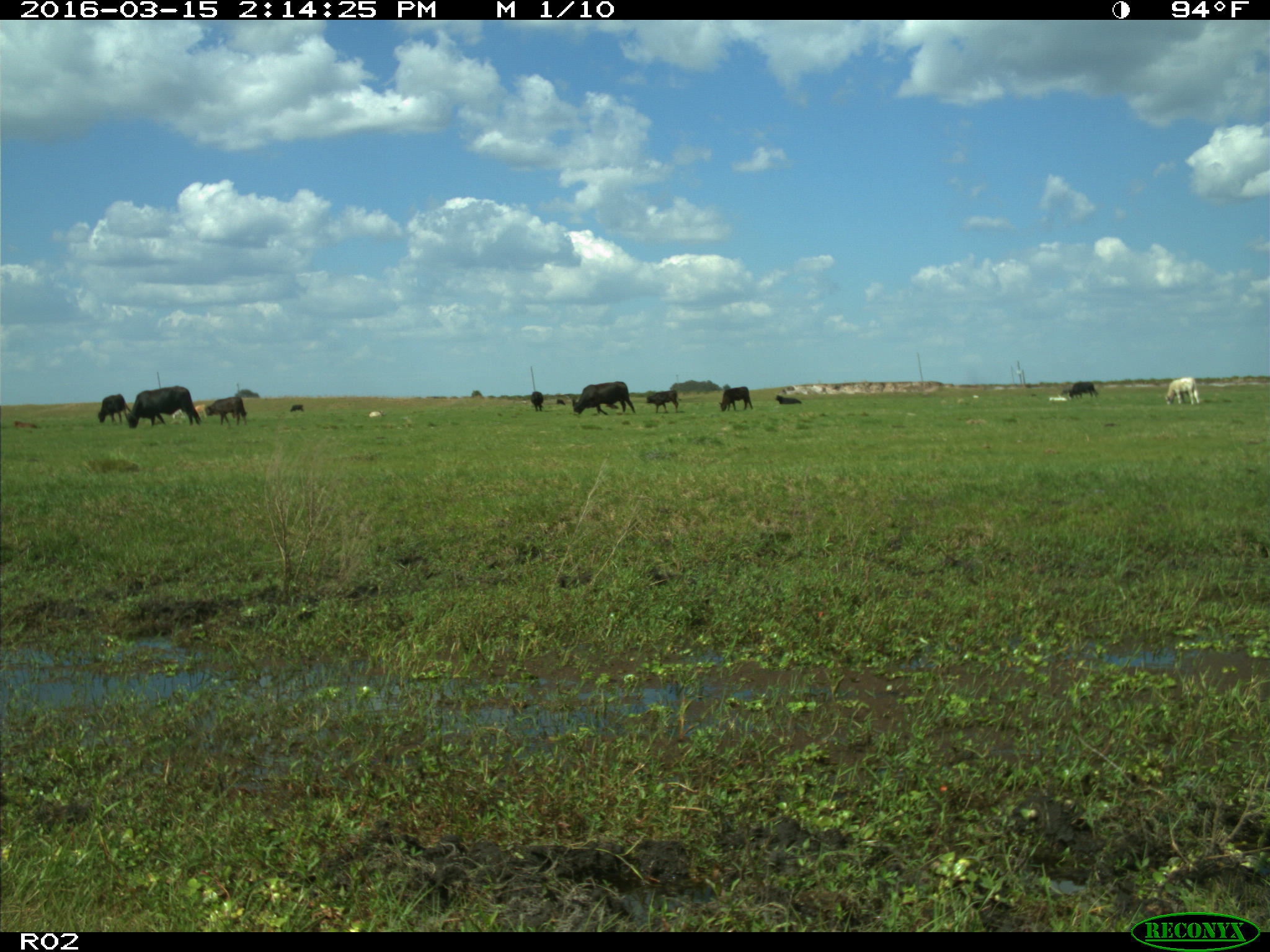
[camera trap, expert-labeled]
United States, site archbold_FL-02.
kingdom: Animalia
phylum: Chordata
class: Mammalia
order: Artiodactyla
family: Bovidae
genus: Bos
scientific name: Bos taurus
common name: domestic cow